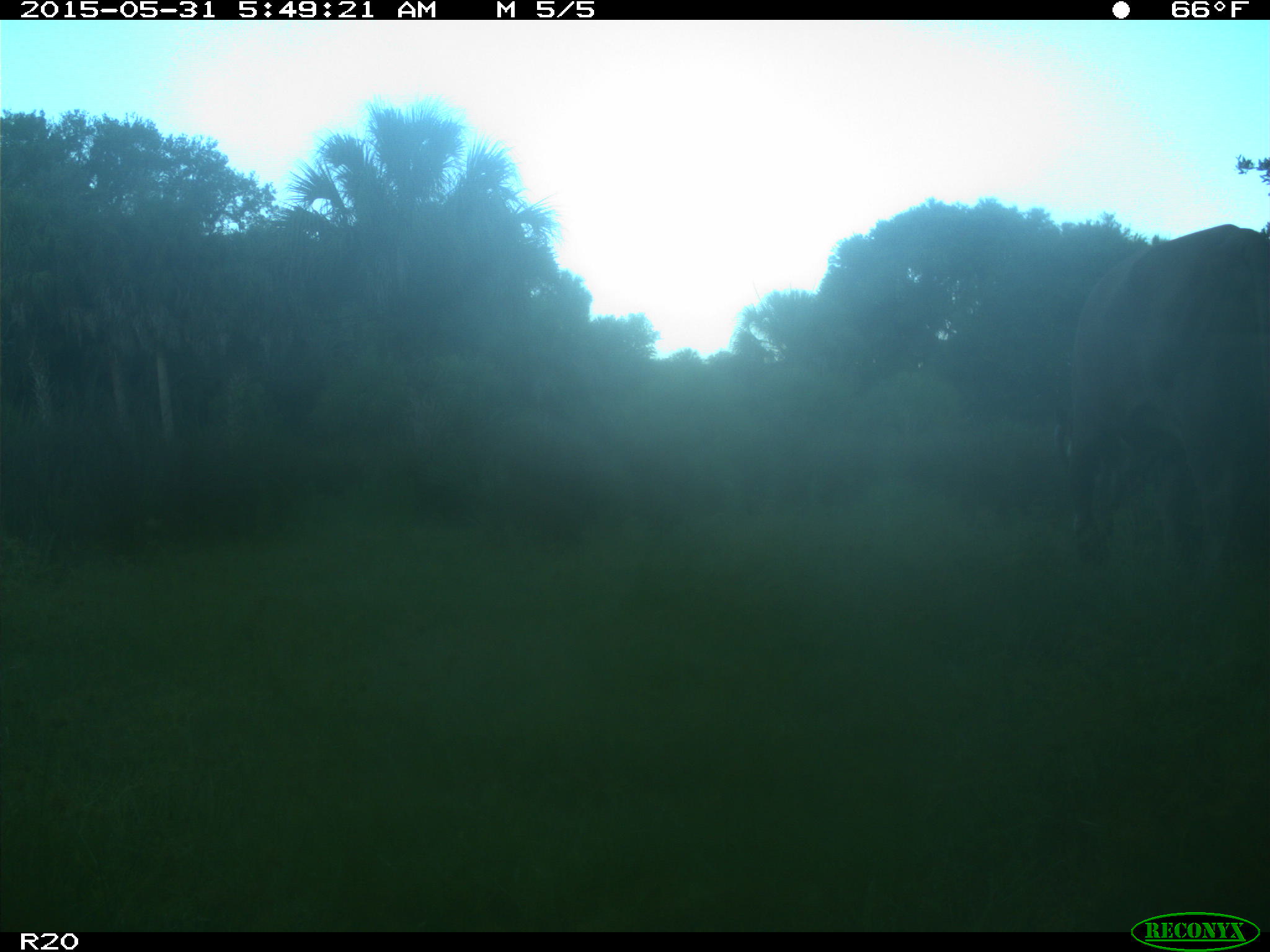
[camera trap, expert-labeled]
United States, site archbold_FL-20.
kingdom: Animalia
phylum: Chordata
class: Mammalia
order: Artiodactyla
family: Bovidae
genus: Bos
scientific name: Bos taurus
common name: domestic cow